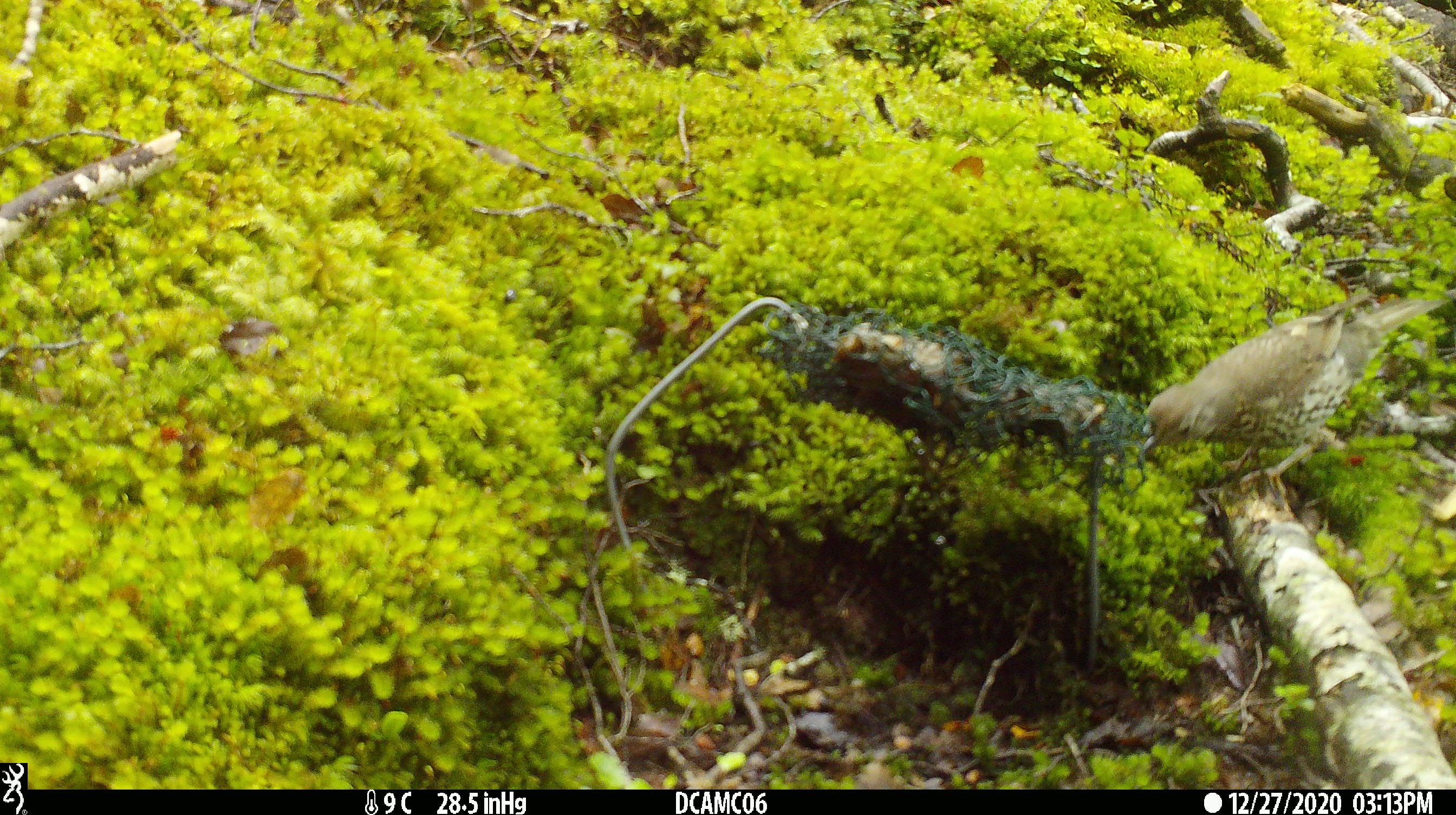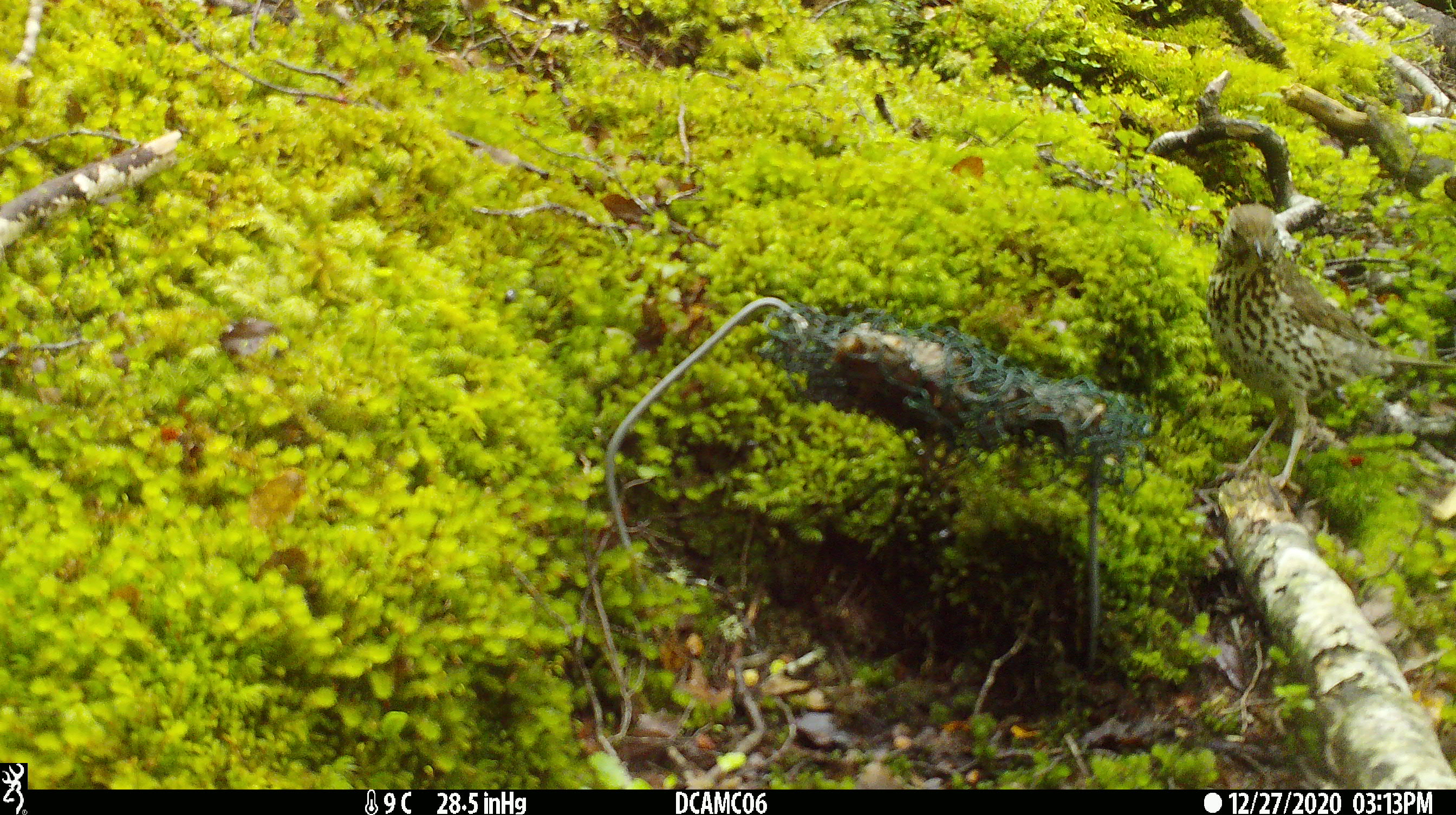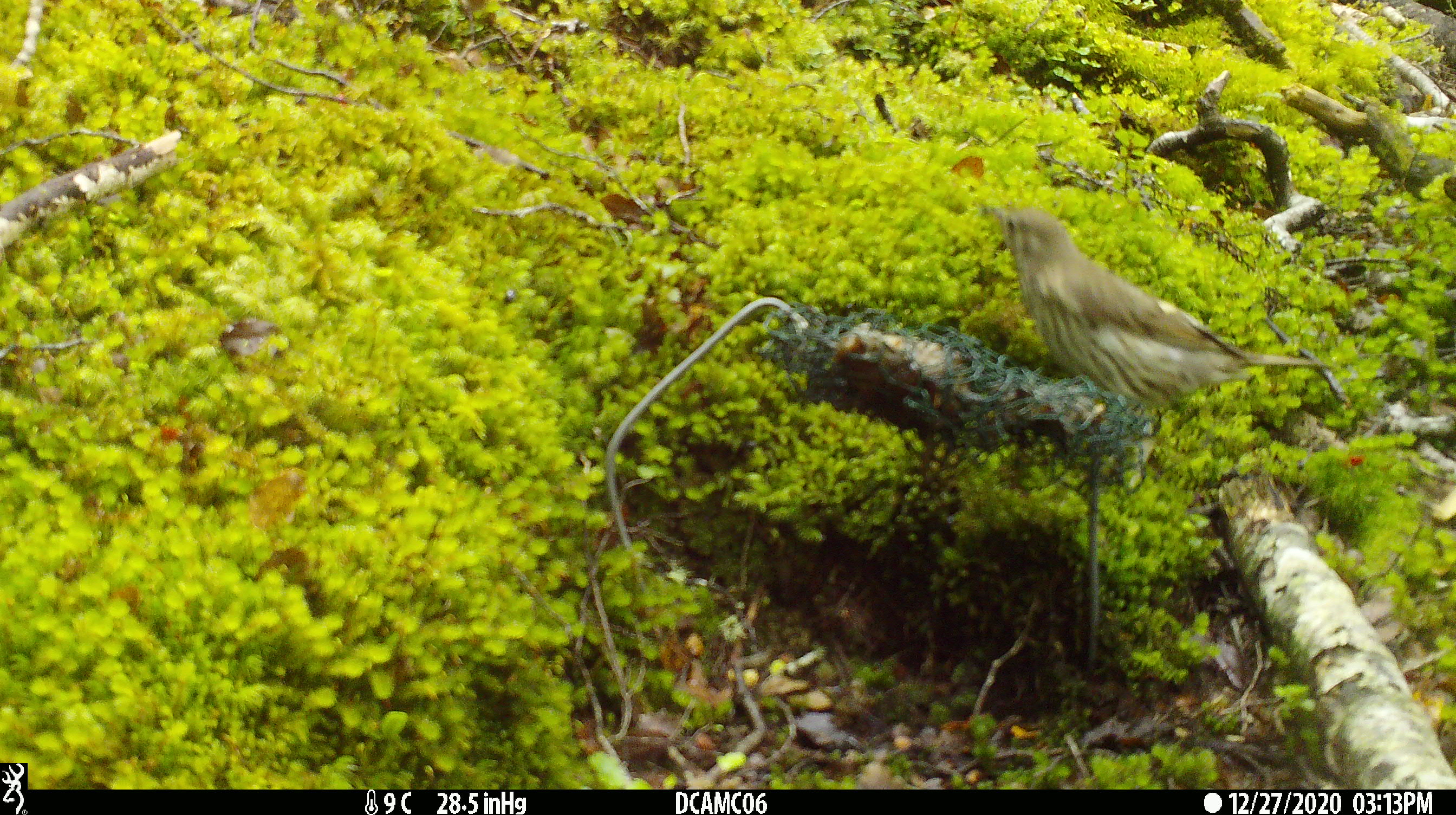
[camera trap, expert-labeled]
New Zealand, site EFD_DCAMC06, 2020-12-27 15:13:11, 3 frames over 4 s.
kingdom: Animalia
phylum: Chordata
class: Aves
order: Passeriformes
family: Turdidae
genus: Turdus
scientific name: Turdus philomelos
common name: song thrush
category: thrush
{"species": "thrush (song thrush) (Turdus philomelos)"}